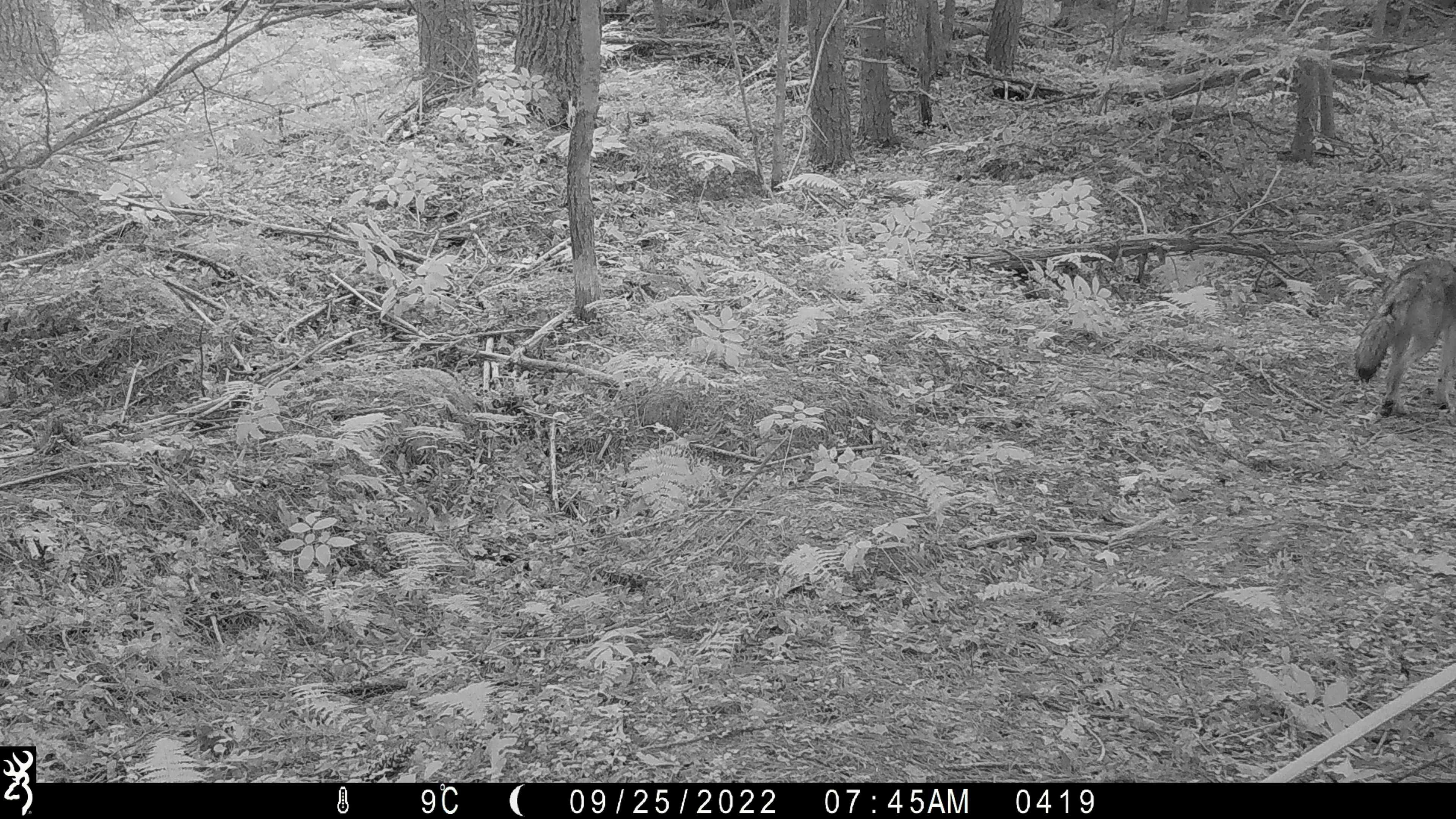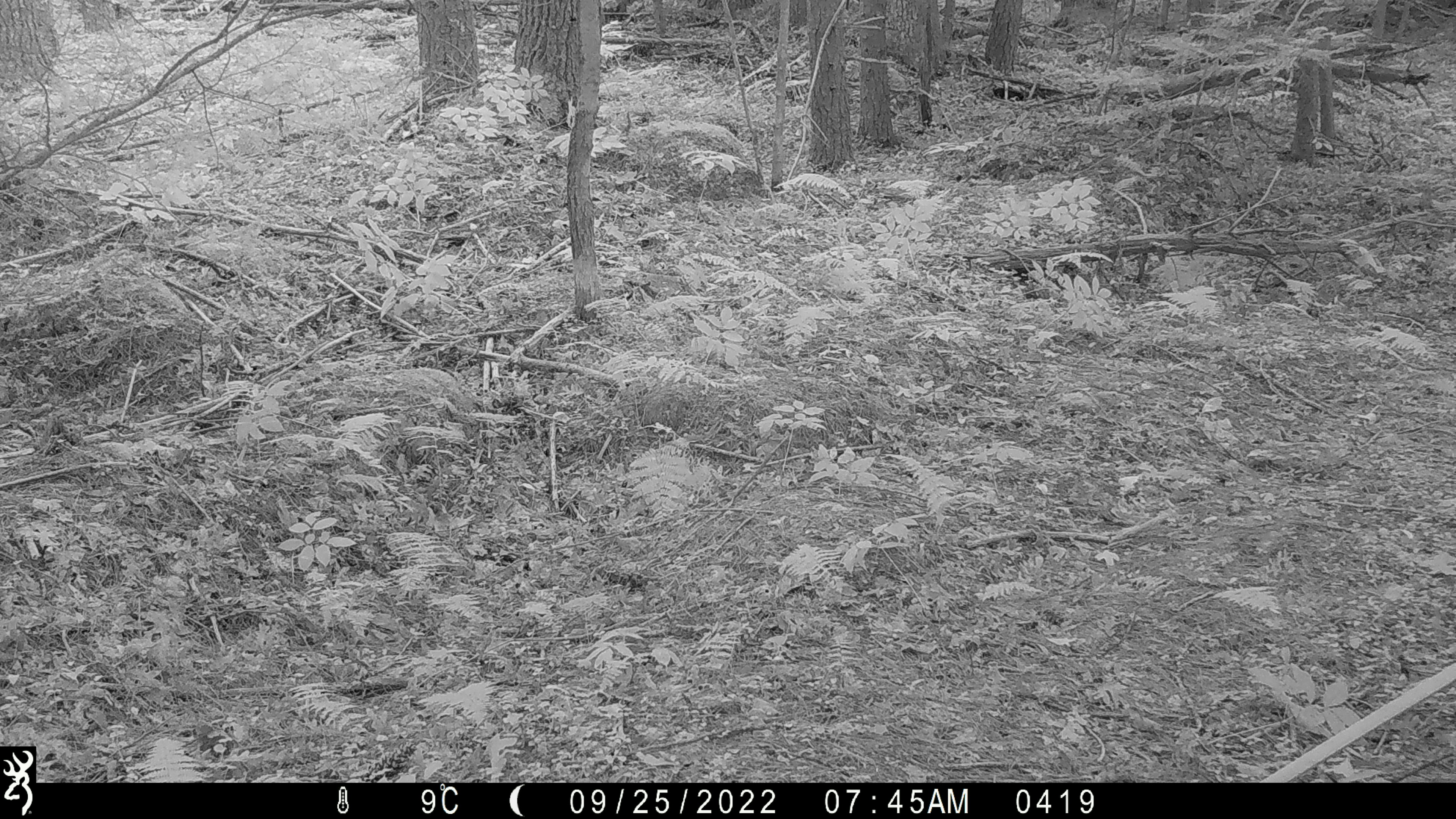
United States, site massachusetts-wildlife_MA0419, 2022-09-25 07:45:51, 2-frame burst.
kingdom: Animalia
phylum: Chordata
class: Mammalia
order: Carnivora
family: Canidae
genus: Canis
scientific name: Canis latrans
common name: coyote